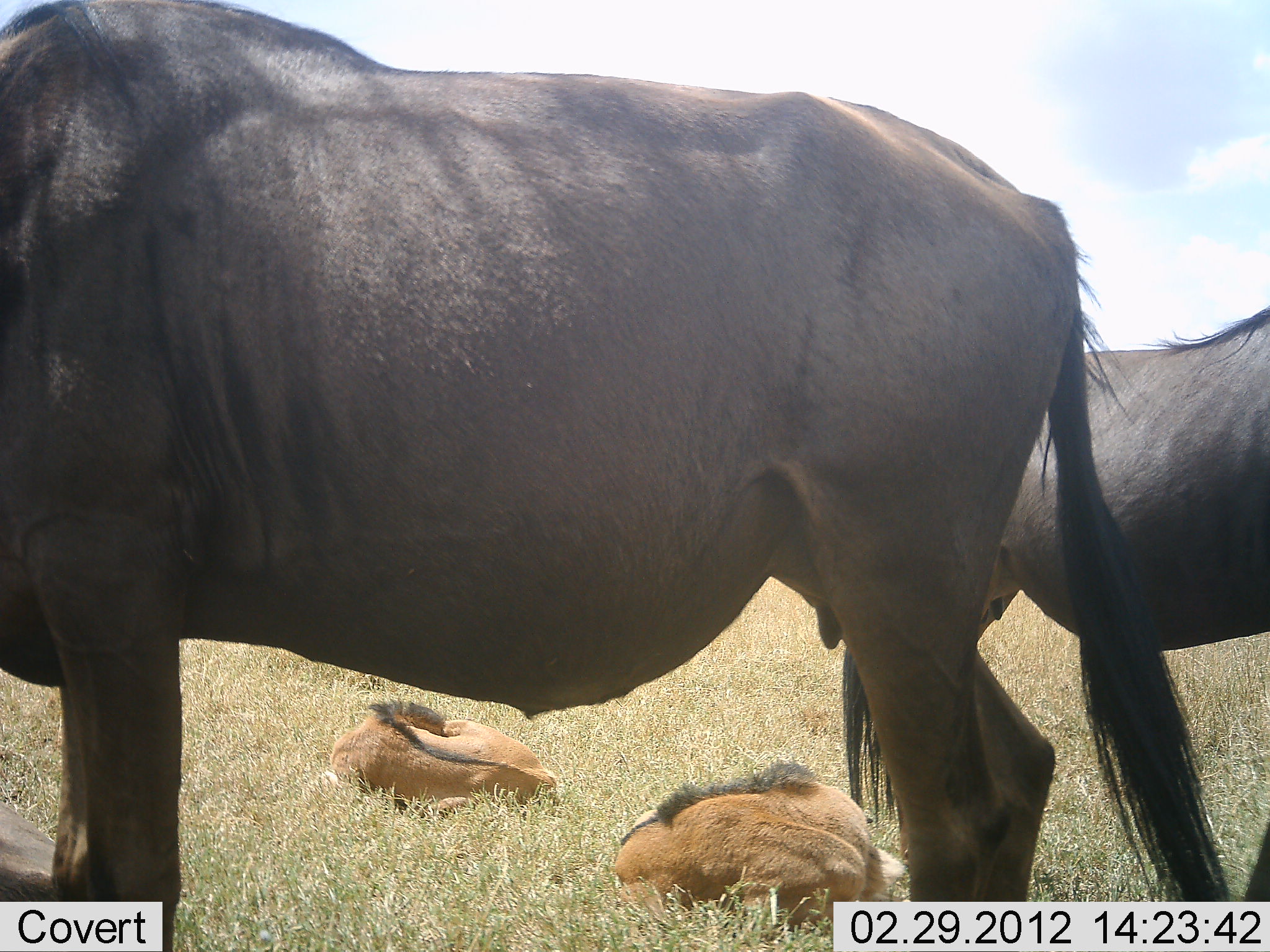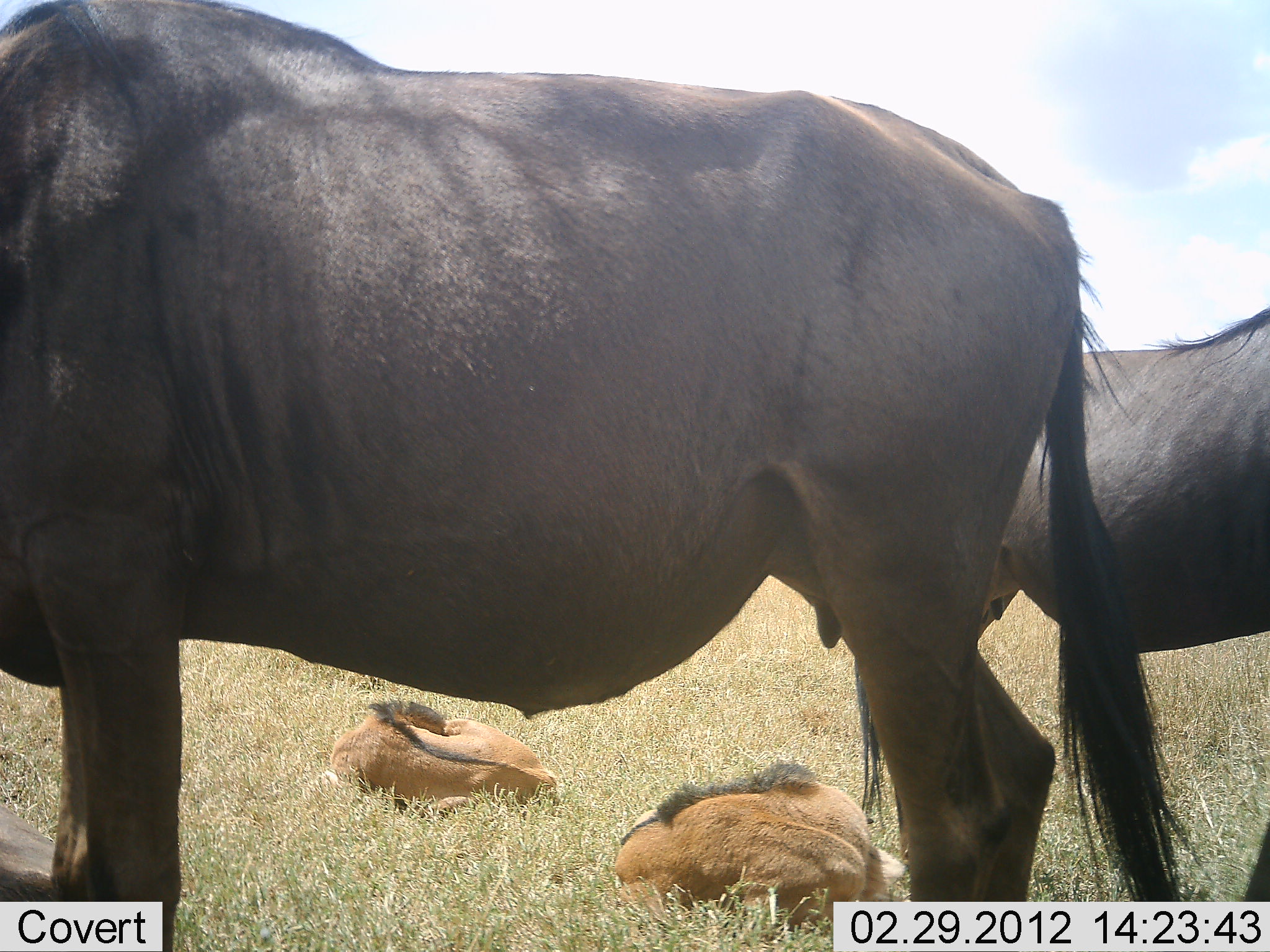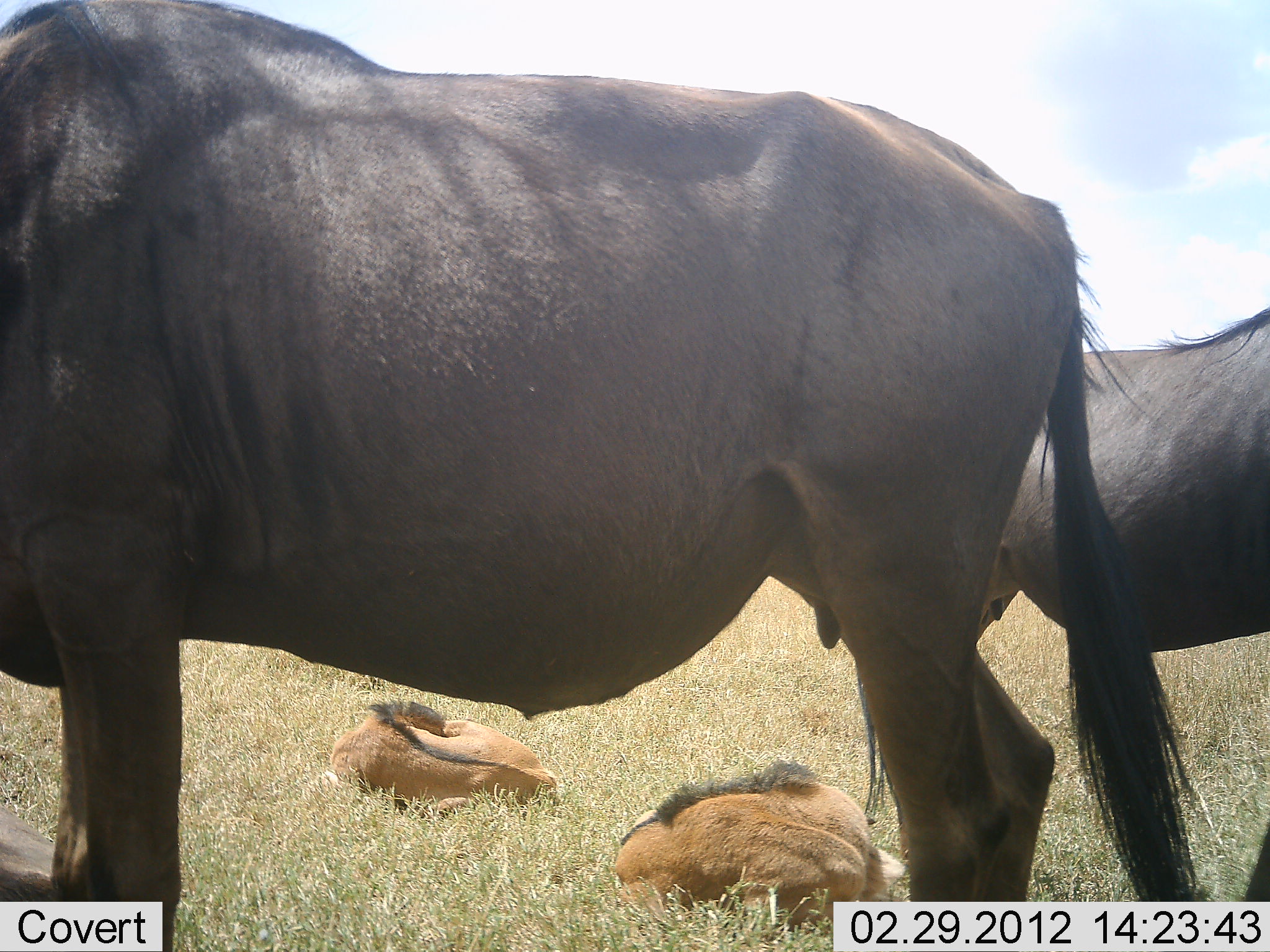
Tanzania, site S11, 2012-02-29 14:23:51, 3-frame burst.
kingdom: Animalia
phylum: Chordata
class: Mammalia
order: Artiodactyla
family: Bovidae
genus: Connochaetes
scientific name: Connochaetes taurinus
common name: blue wildebeest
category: wildebeest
Wildebeest (blue wildebeest) (Connochaetes taurinus), count 4. Behavior (volunteer vote fractions): standing 76%, resting 95%, moving 0%, interacting 0%. Young present (vote fraction): 95%. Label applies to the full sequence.